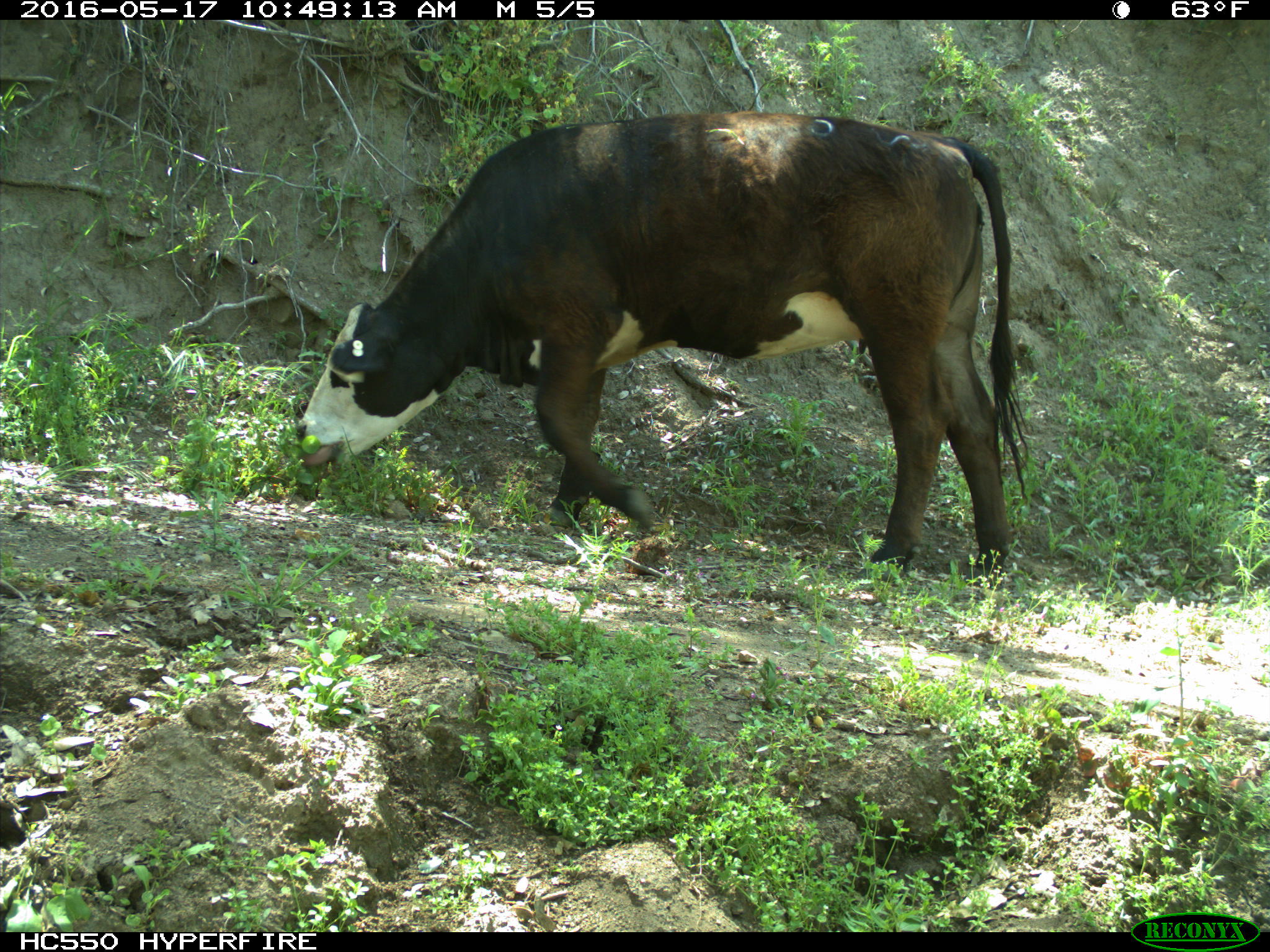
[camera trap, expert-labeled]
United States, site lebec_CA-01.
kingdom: Animalia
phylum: Chordata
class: Mammalia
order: Artiodactyla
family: Bovidae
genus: Bos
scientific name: Bos taurus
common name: domestic cow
Bos taurus (domestic cow).